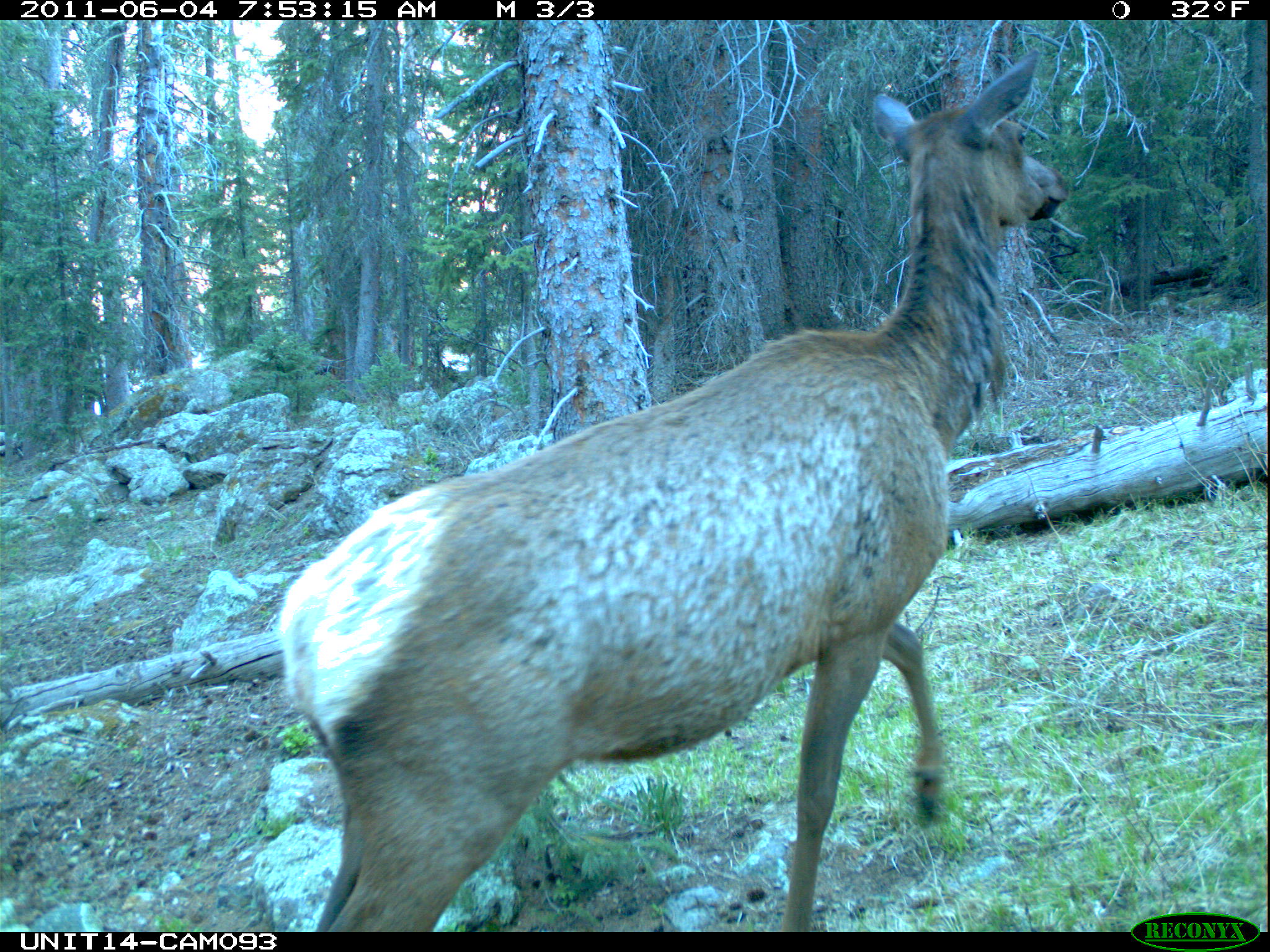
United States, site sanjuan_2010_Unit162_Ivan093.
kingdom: Animalia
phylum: Chordata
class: Mammalia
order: Artiodactyla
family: Cervidae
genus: Cervus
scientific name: Cervus elaphus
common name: red deer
Cervus elaphus (red deer).